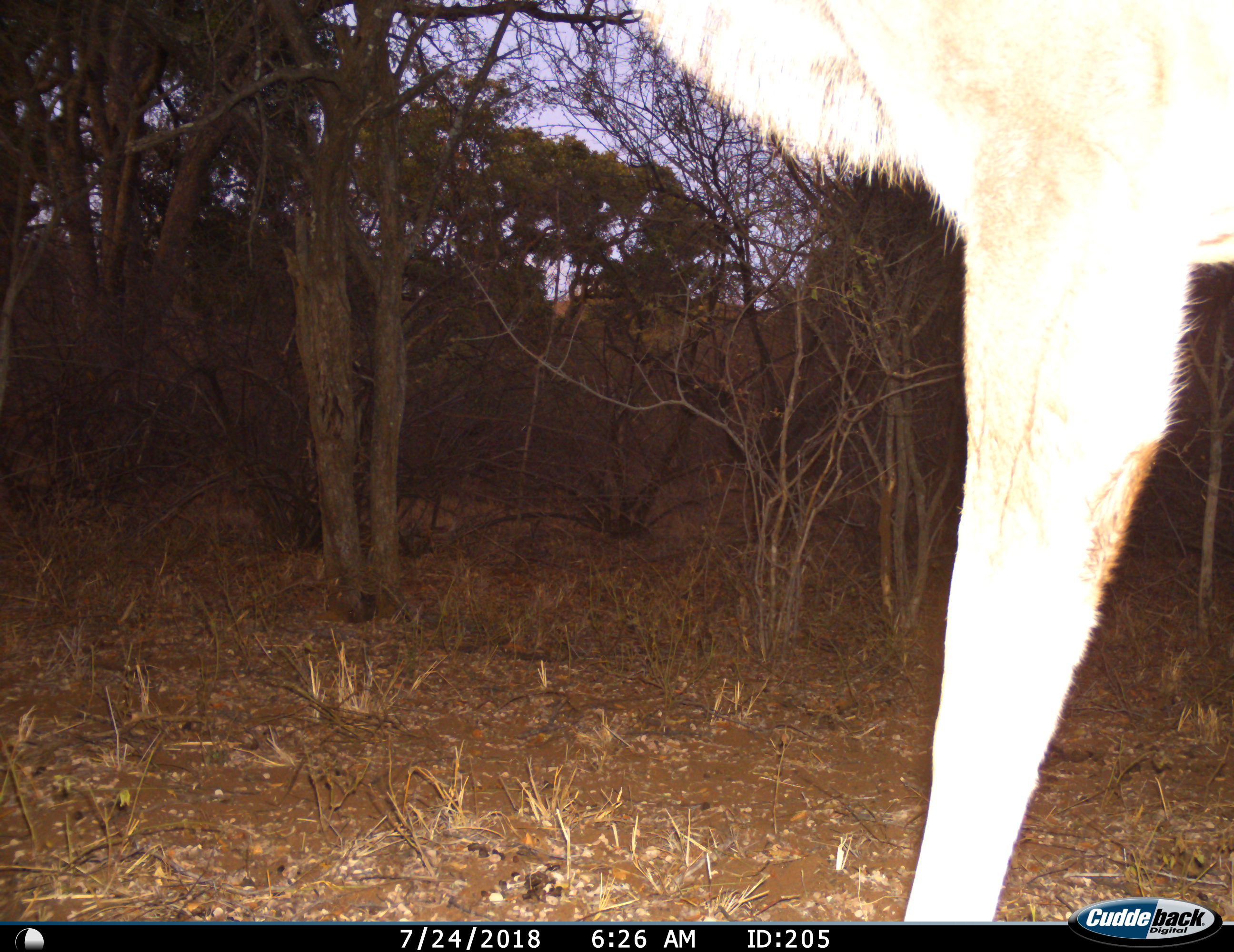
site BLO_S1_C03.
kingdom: Animalia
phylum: Chordata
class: Mammalia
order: Artiodactyla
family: Bovidae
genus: Tragelaphus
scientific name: Tragelaphus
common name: kudu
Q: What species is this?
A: Kudu (Tragelaphus).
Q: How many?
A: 1.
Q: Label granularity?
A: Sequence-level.